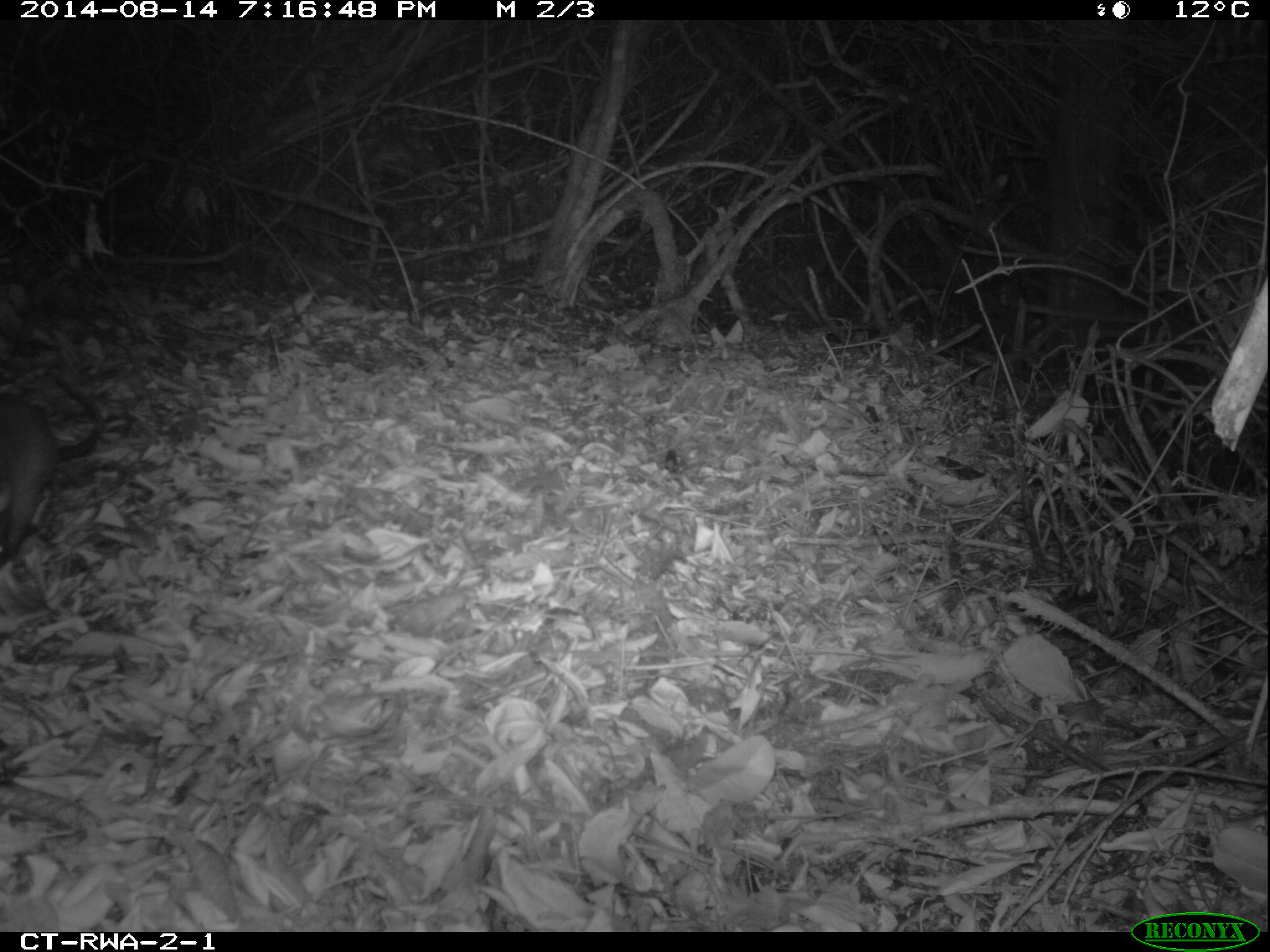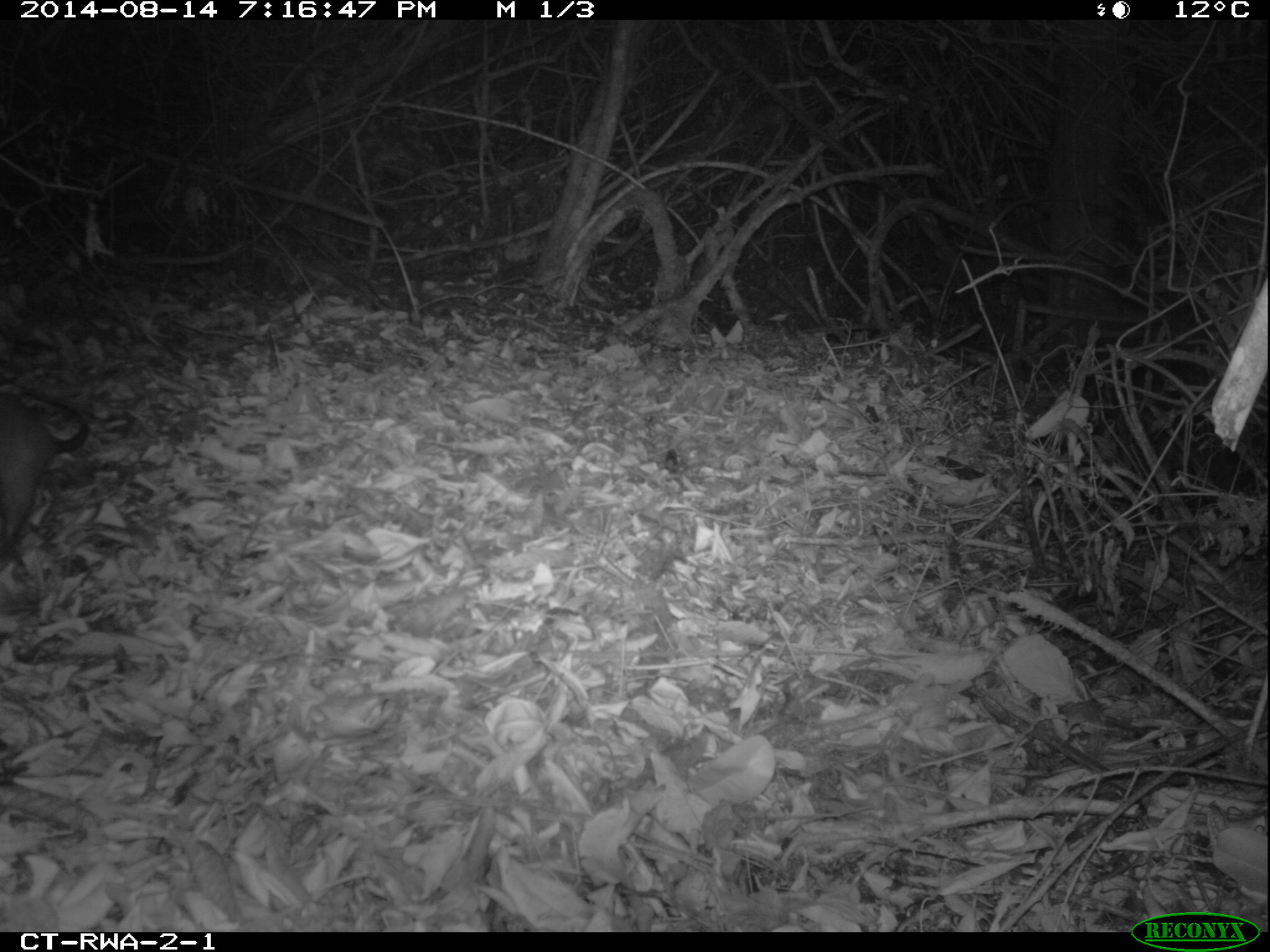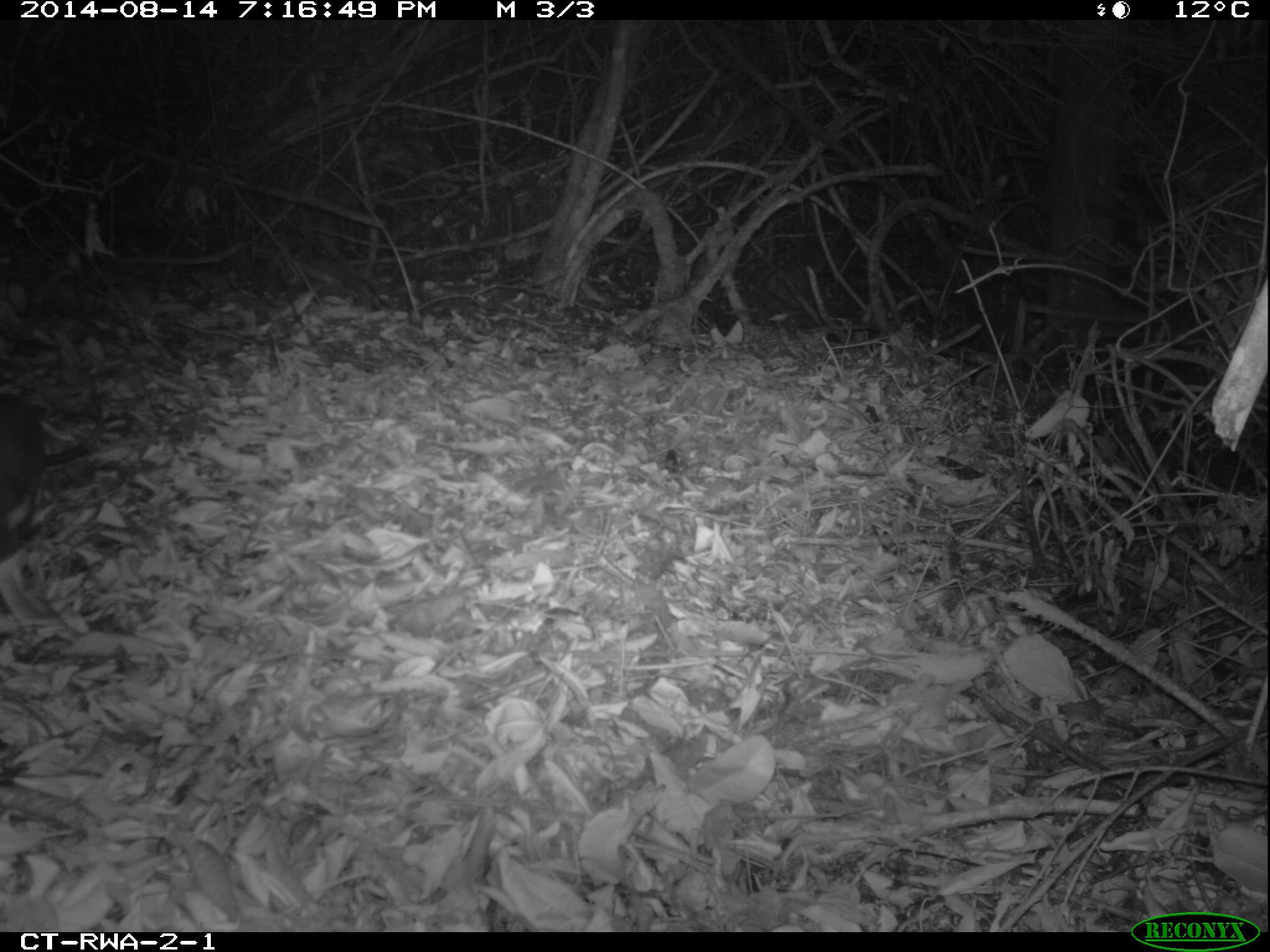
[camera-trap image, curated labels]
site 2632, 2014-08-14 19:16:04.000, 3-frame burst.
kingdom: Animalia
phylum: Chordata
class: Mammalia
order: Rodentia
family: Nesomyidae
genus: Cricetomys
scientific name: Cricetomys gambianus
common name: african giant pouched rat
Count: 1.